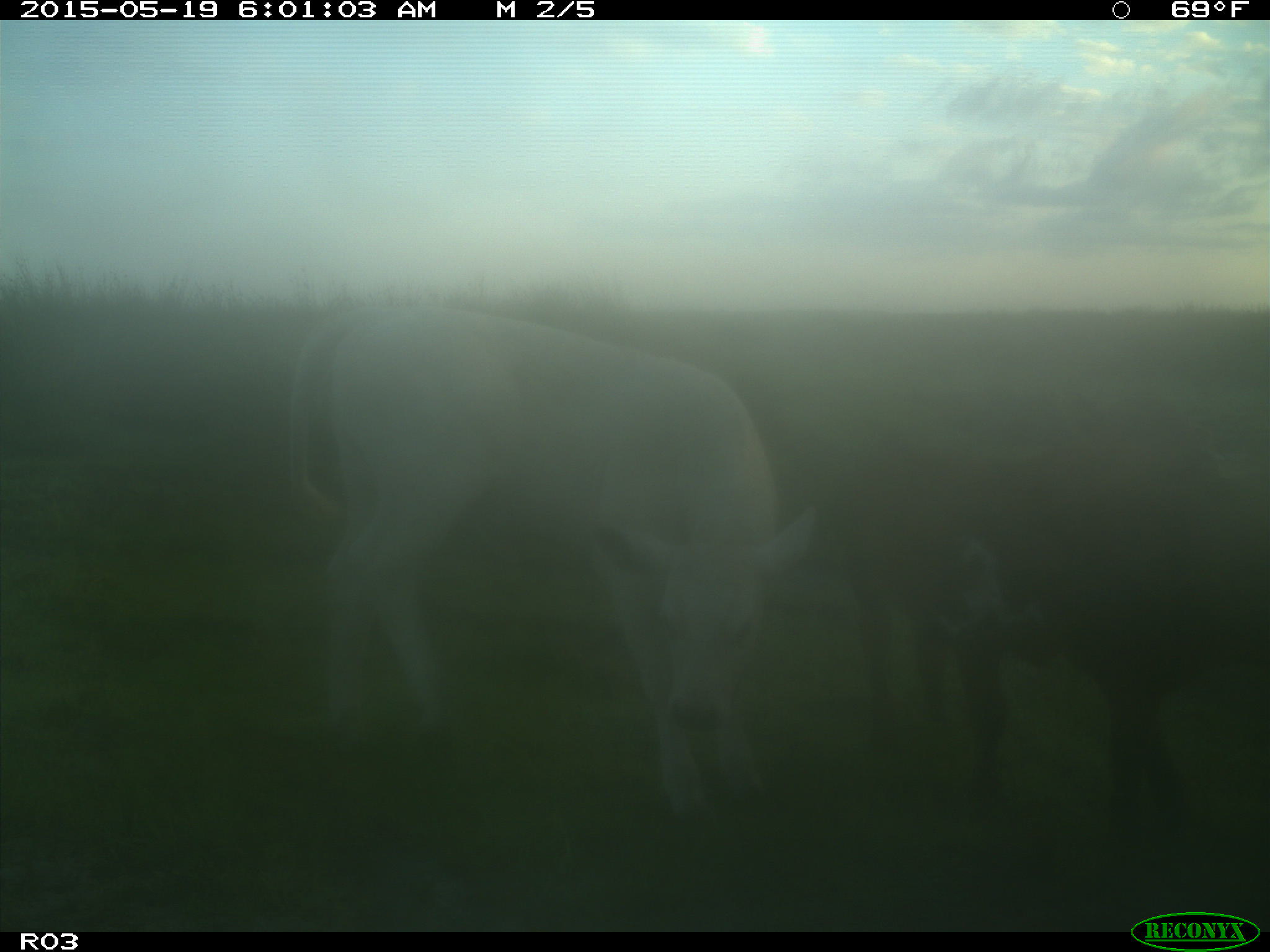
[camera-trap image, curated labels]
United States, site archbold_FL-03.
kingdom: Animalia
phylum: Chordata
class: Mammalia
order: Artiodactyla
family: Bovidae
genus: Bos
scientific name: Bos taurus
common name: domestic cow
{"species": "Bos taurus (domestic cow)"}